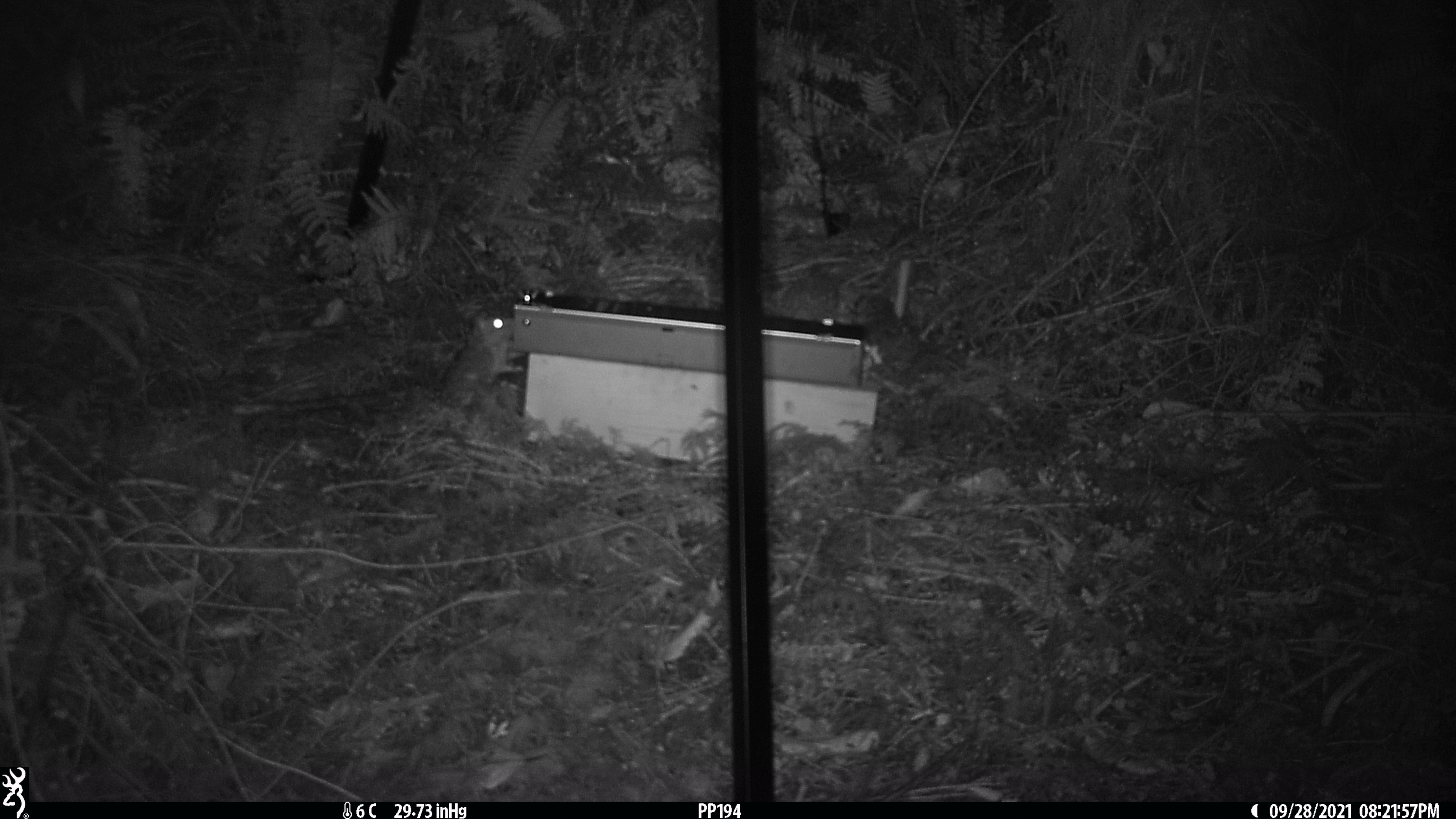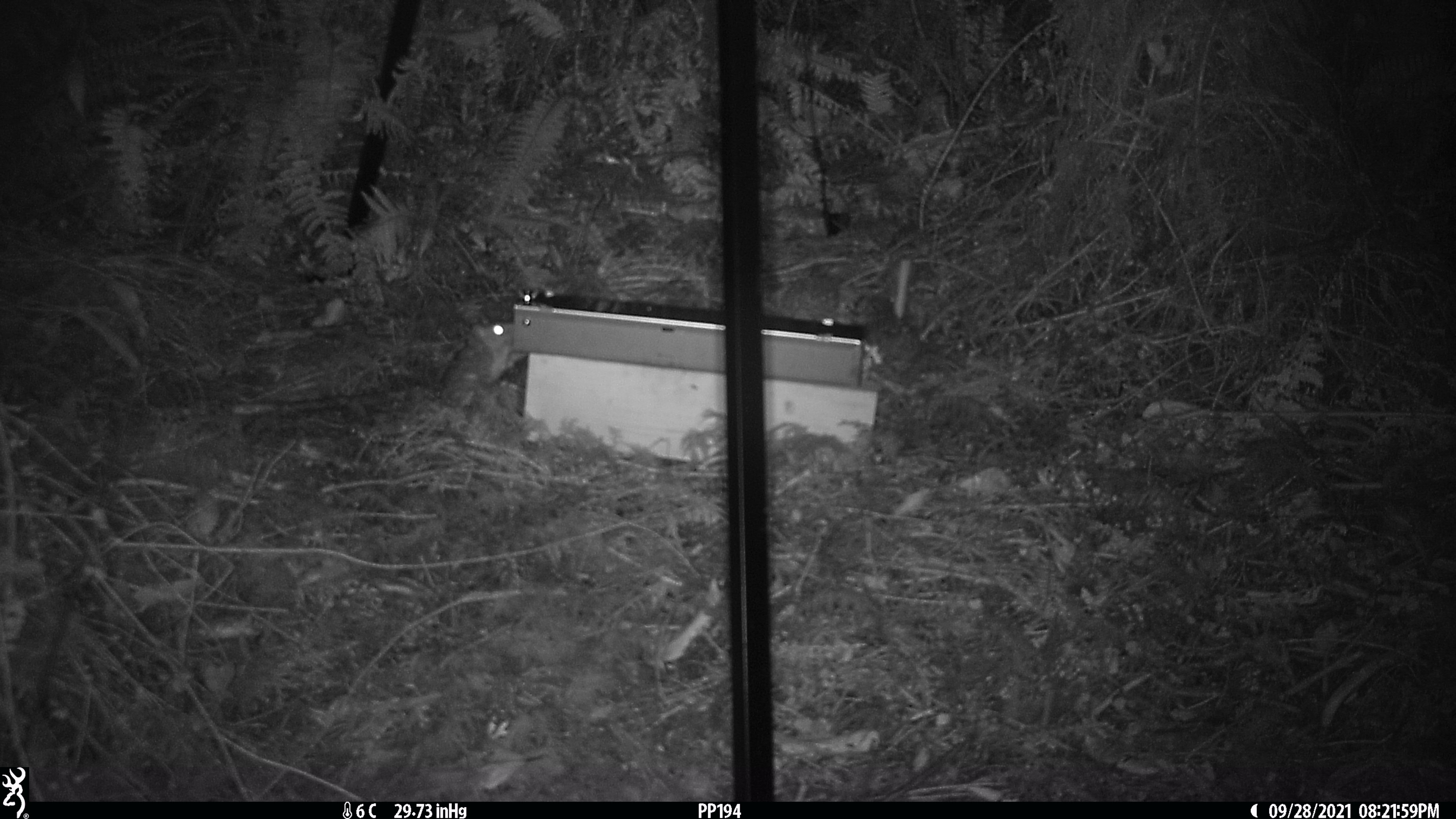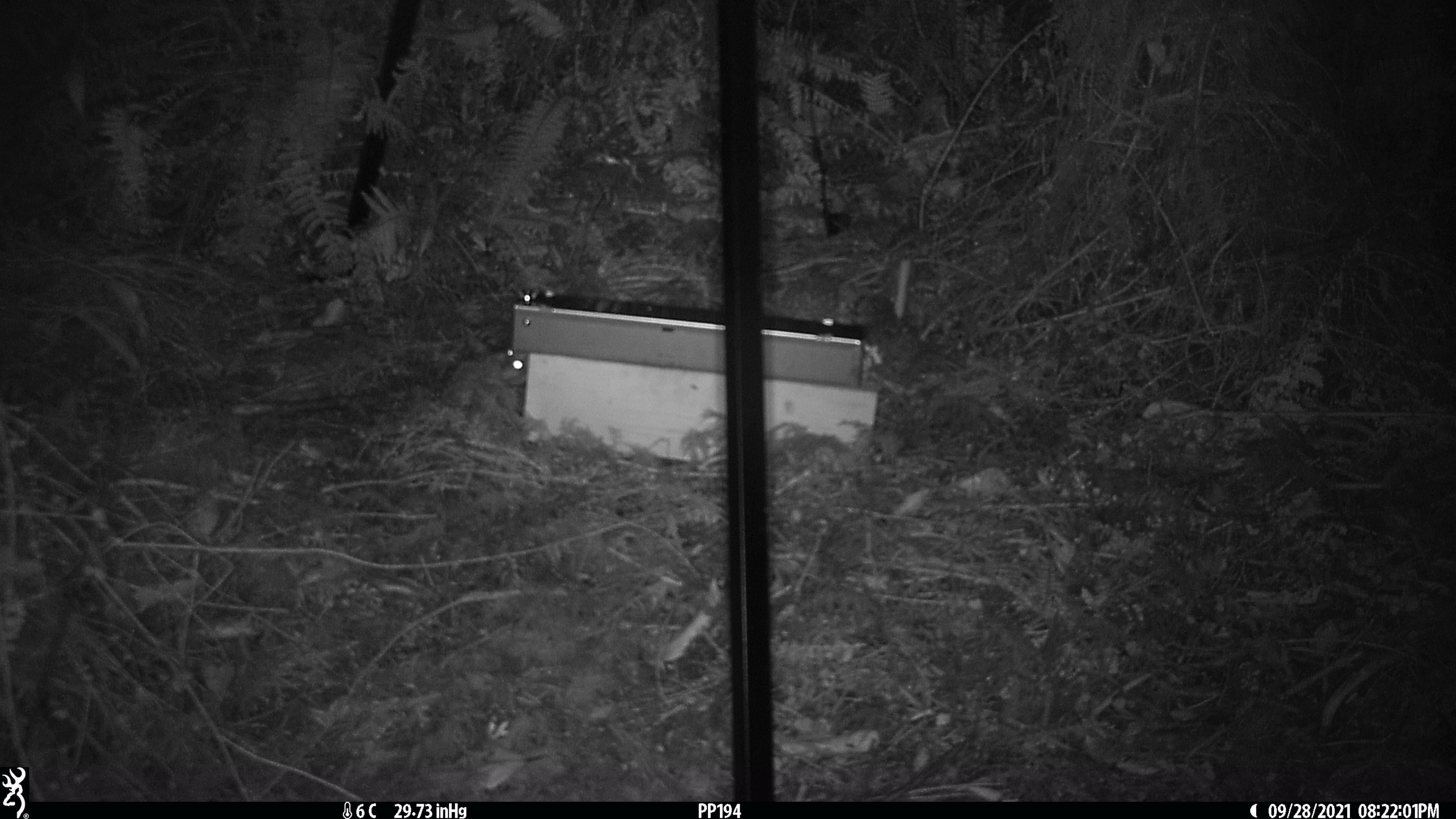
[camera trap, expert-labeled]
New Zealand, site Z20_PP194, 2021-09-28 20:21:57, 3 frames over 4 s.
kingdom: Animalia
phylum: Chordata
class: Mammalia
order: Rodentia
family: Muridae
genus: Rattus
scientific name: Rattus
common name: rat